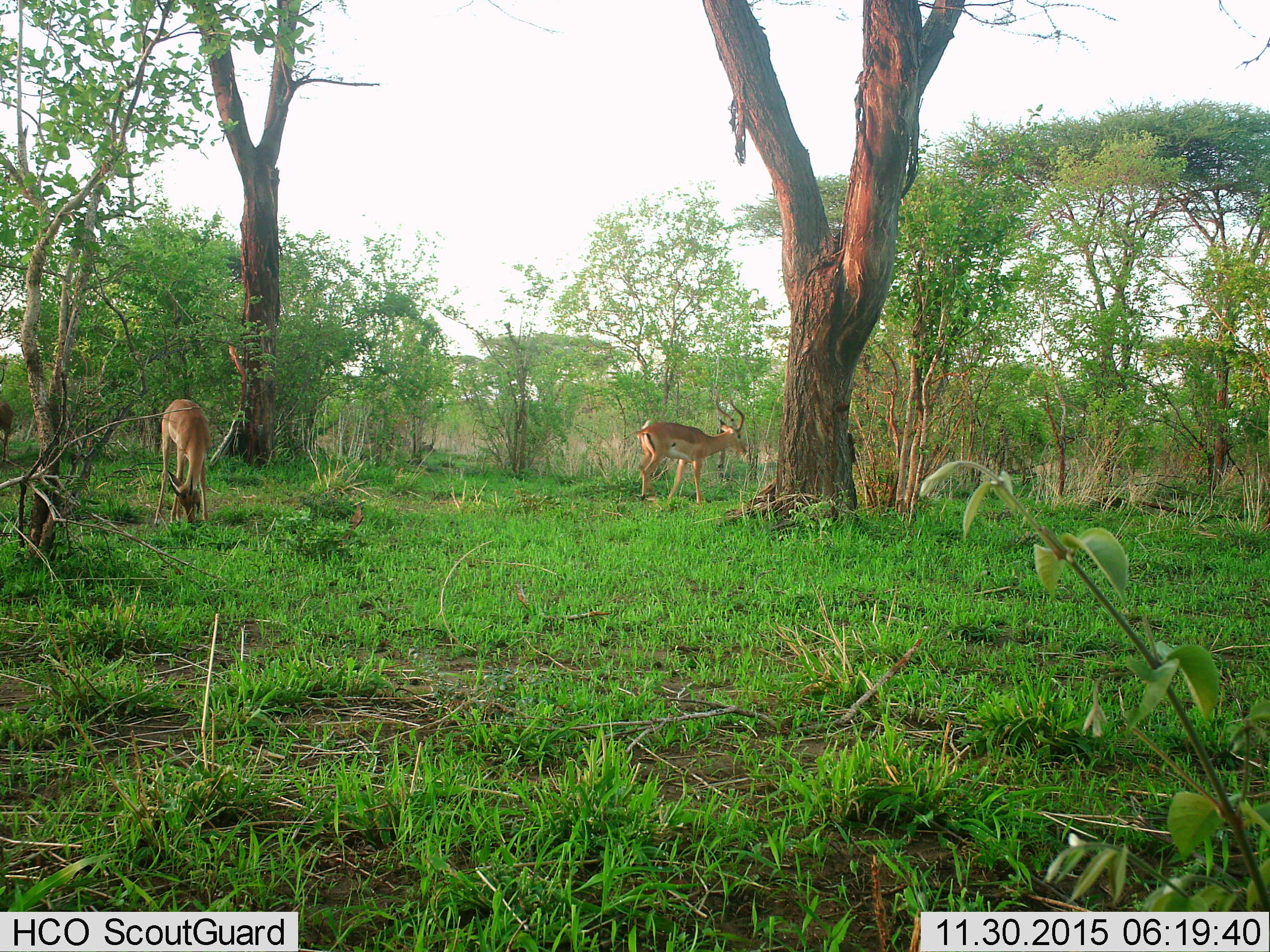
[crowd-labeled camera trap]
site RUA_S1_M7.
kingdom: Animalia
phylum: Chordata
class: Mammalia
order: Artiodactyla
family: Bovidae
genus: Aepyceros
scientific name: Aepyceros melampus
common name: impala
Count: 2.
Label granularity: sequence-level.